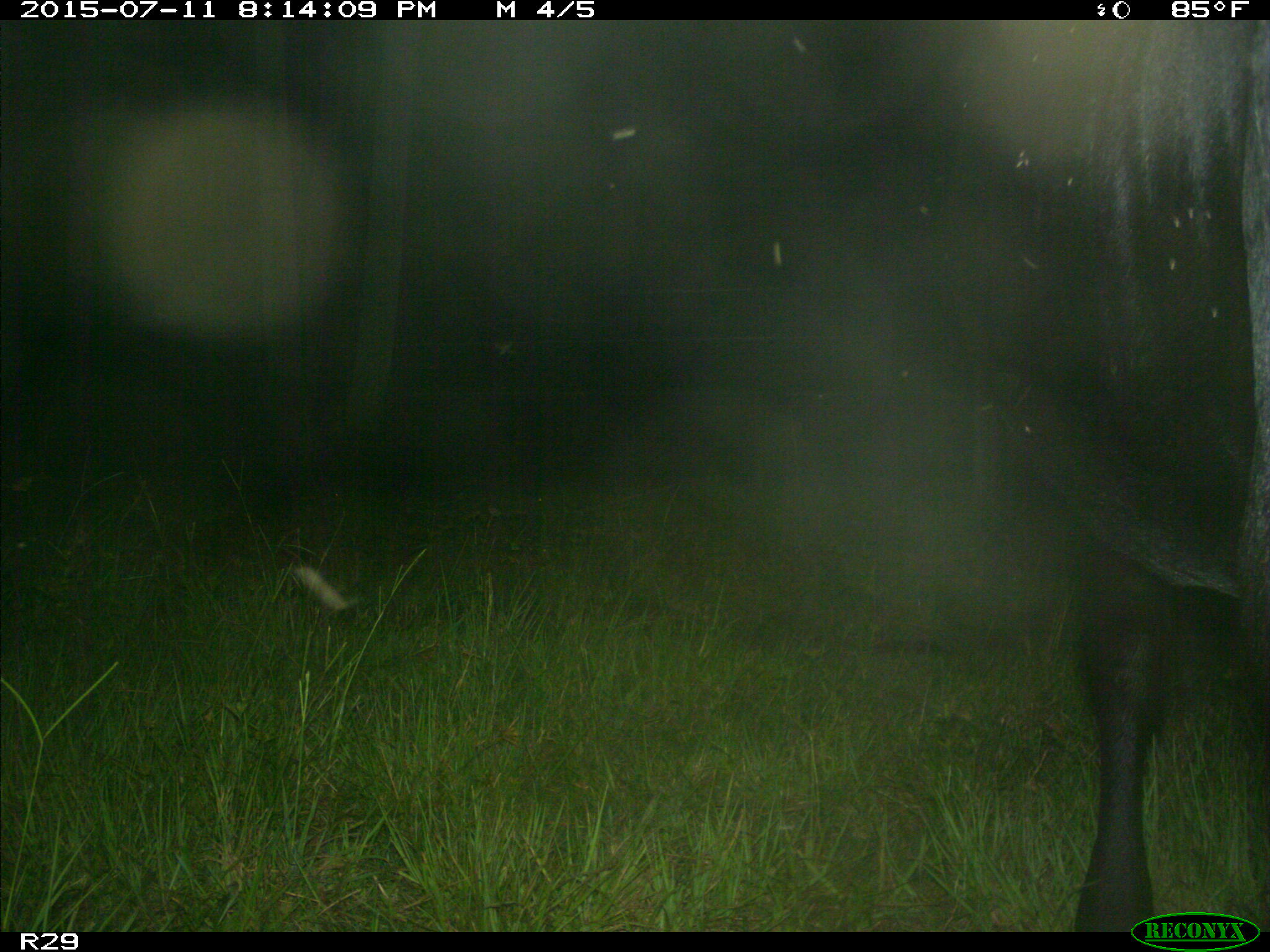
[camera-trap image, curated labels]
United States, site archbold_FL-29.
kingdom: Animalia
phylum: Chordata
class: Mammalia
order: Artiodactyla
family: Bovidae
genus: Bos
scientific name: Bos taurus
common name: domestic cow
Bos taurus (domestic cow).